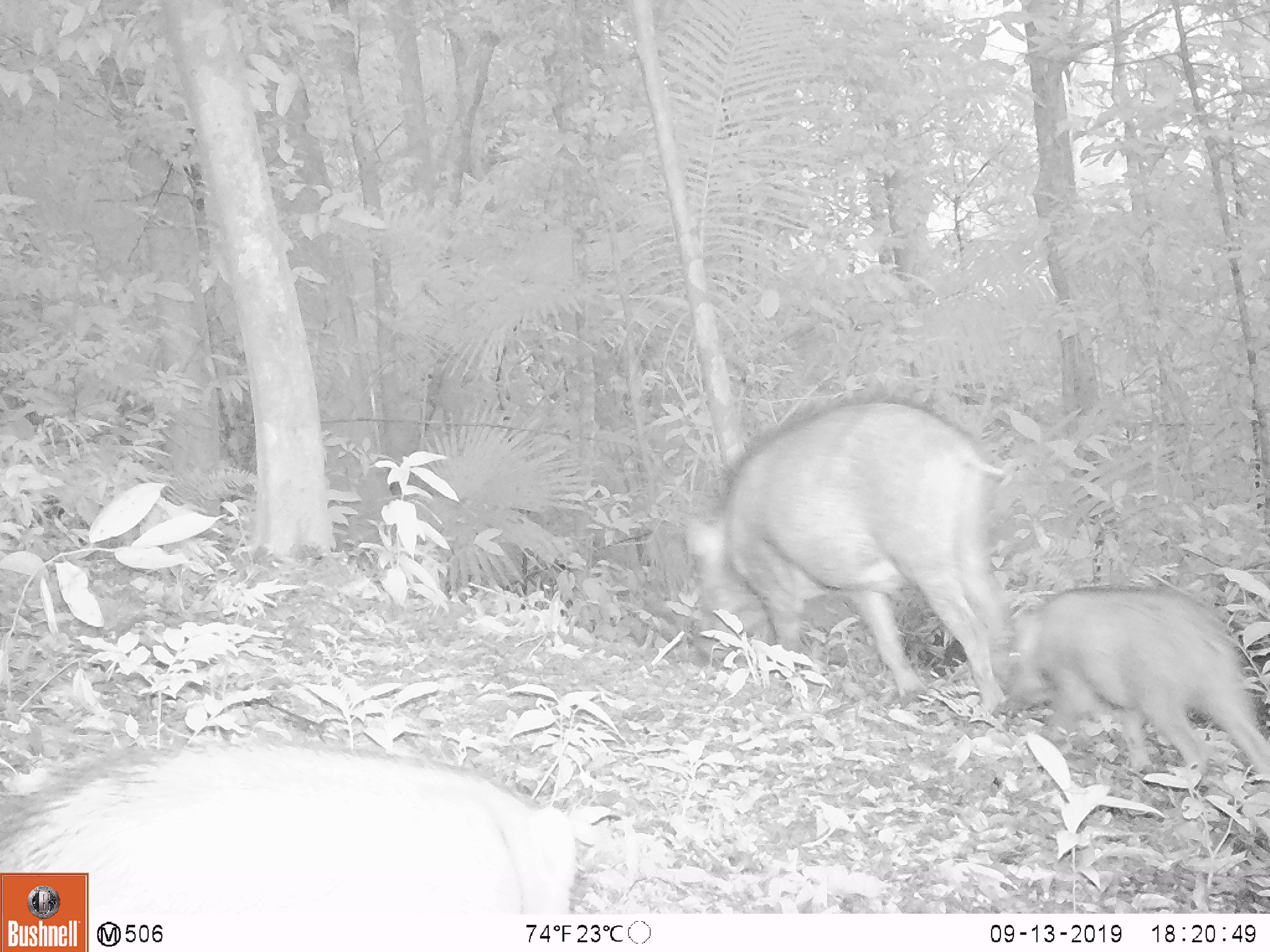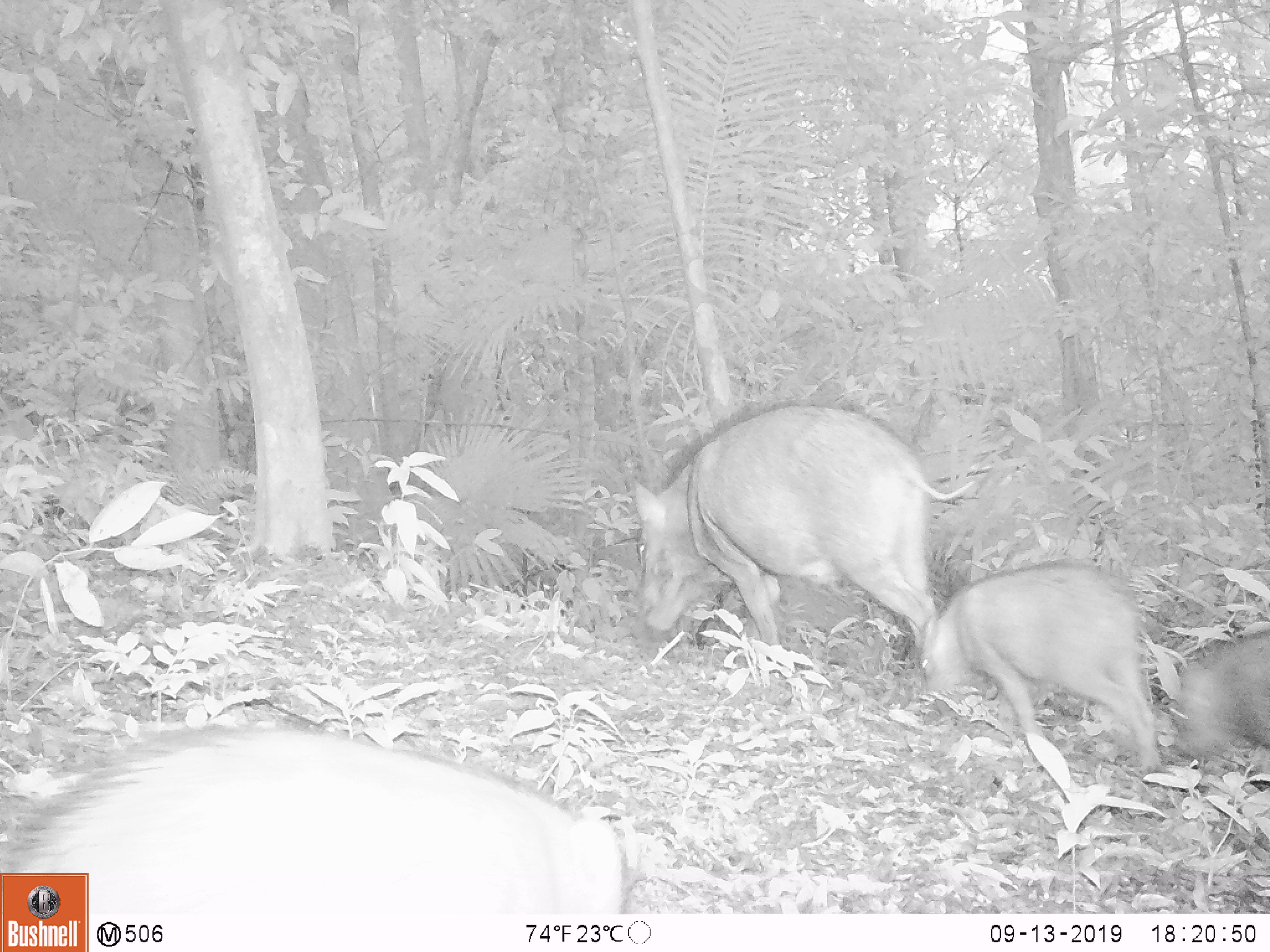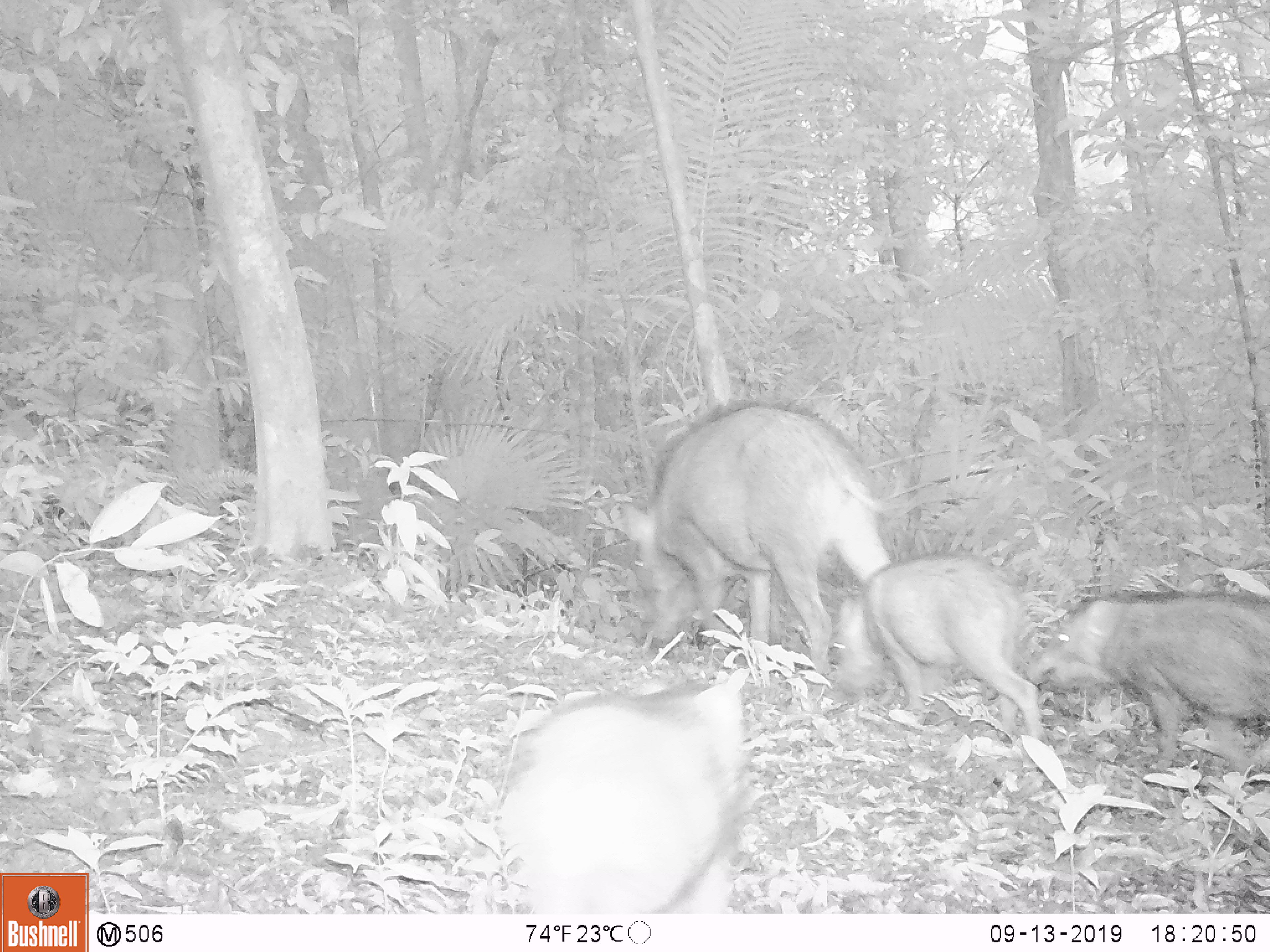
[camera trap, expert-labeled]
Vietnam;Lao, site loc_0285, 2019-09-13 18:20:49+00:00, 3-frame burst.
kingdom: Animalia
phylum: Chordata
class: Mammalia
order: Artiodactyla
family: Suidae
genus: Sus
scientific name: Sus scrofa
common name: eurasian wild pig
Eurasian wild pig (Sus scrofa). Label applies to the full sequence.